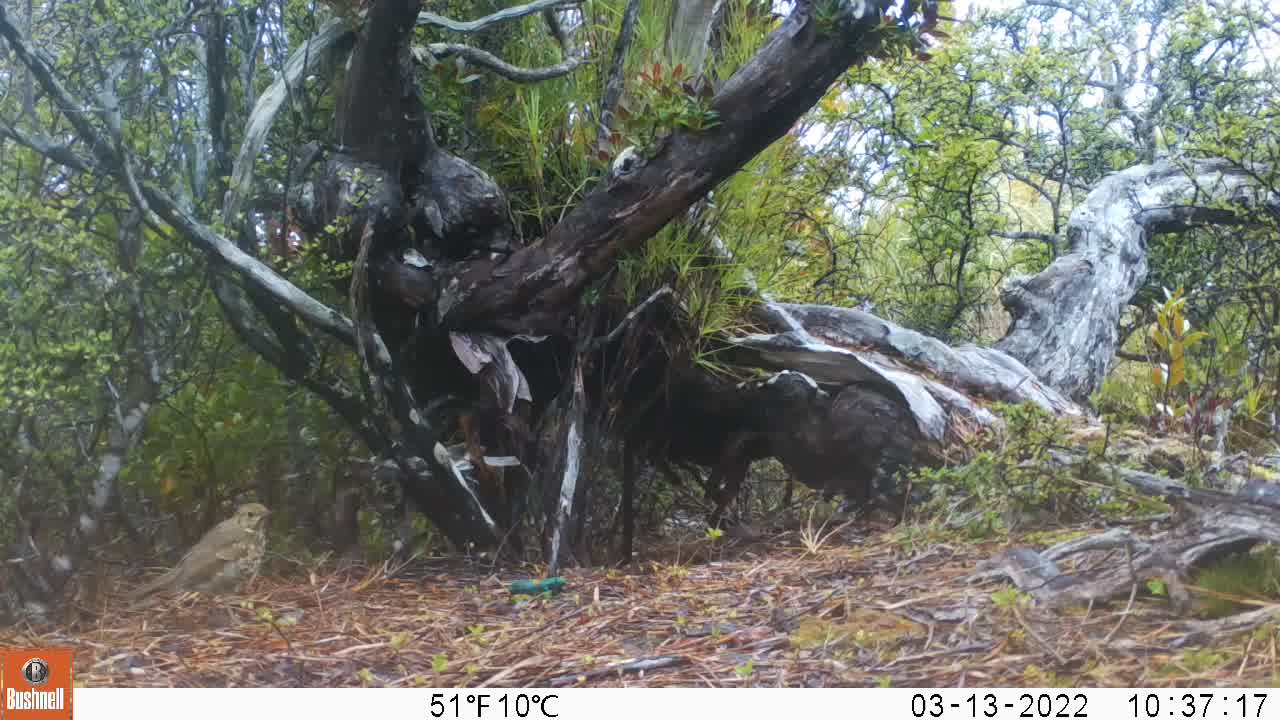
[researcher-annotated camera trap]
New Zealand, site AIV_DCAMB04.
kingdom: Animalia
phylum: Chordata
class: Aves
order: Passeriformes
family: Turdidae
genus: Turdus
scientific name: Turdus philomelos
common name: song thrush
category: thrush